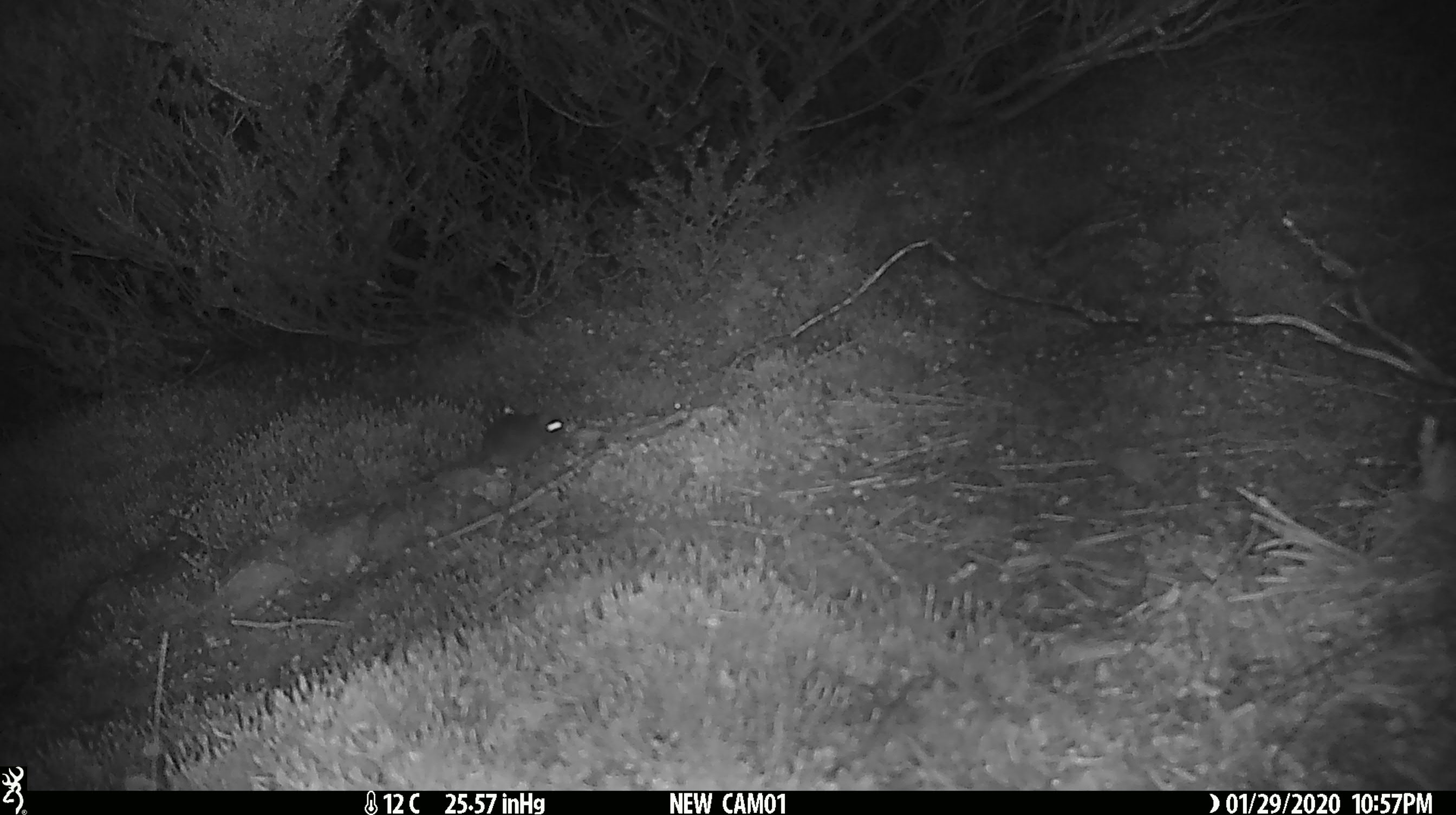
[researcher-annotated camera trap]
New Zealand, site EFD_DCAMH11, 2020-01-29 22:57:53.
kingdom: Animalia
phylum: Chordata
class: Mammalia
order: Rodentia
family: Muridae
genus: Mus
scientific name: Mus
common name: mouse